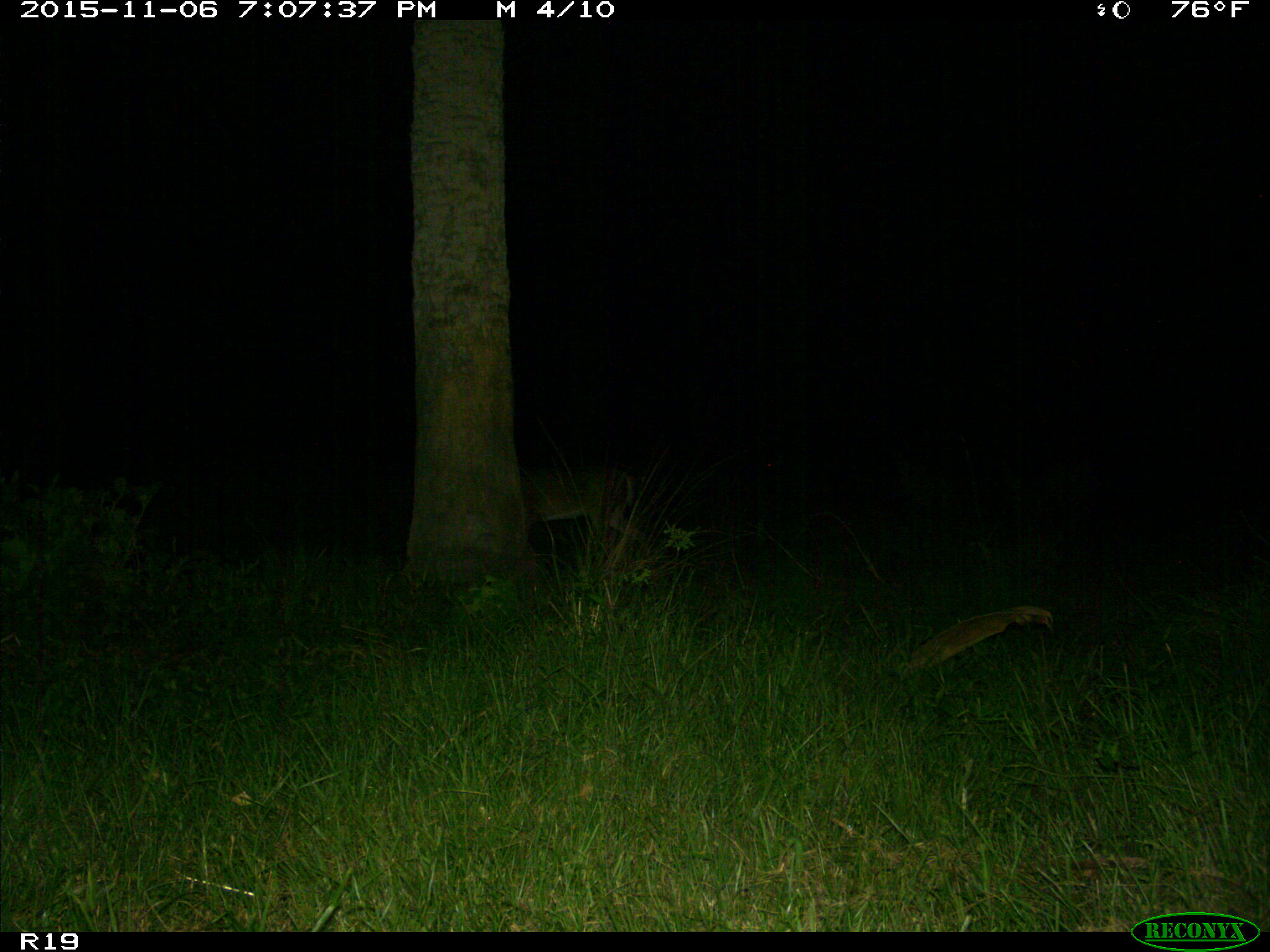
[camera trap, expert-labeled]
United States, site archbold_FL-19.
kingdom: Animalia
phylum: Chordata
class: Mammalia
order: Artiodactyla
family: Cervidae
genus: Odocoileus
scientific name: Odocoileus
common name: deer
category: unidentified deer